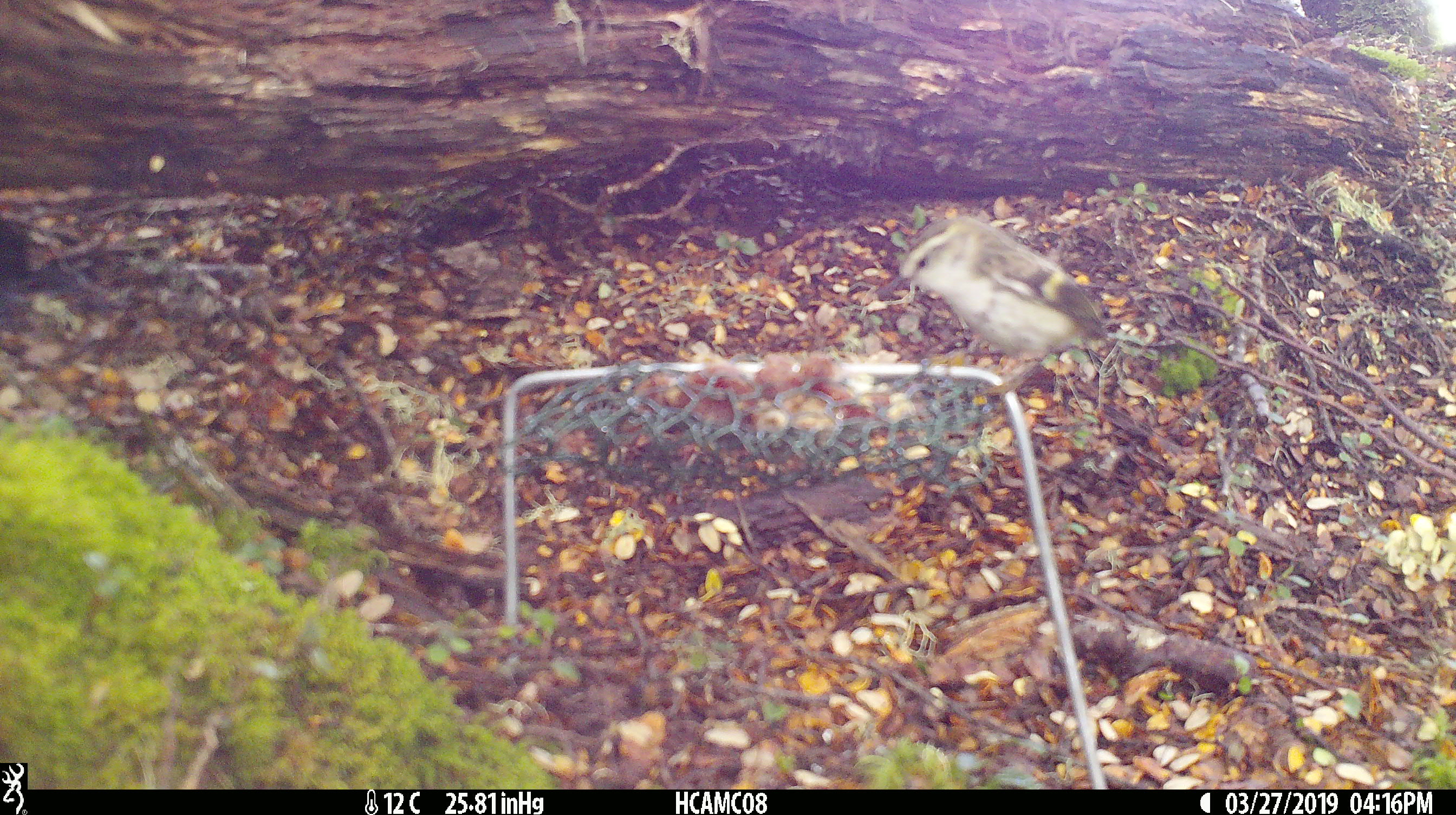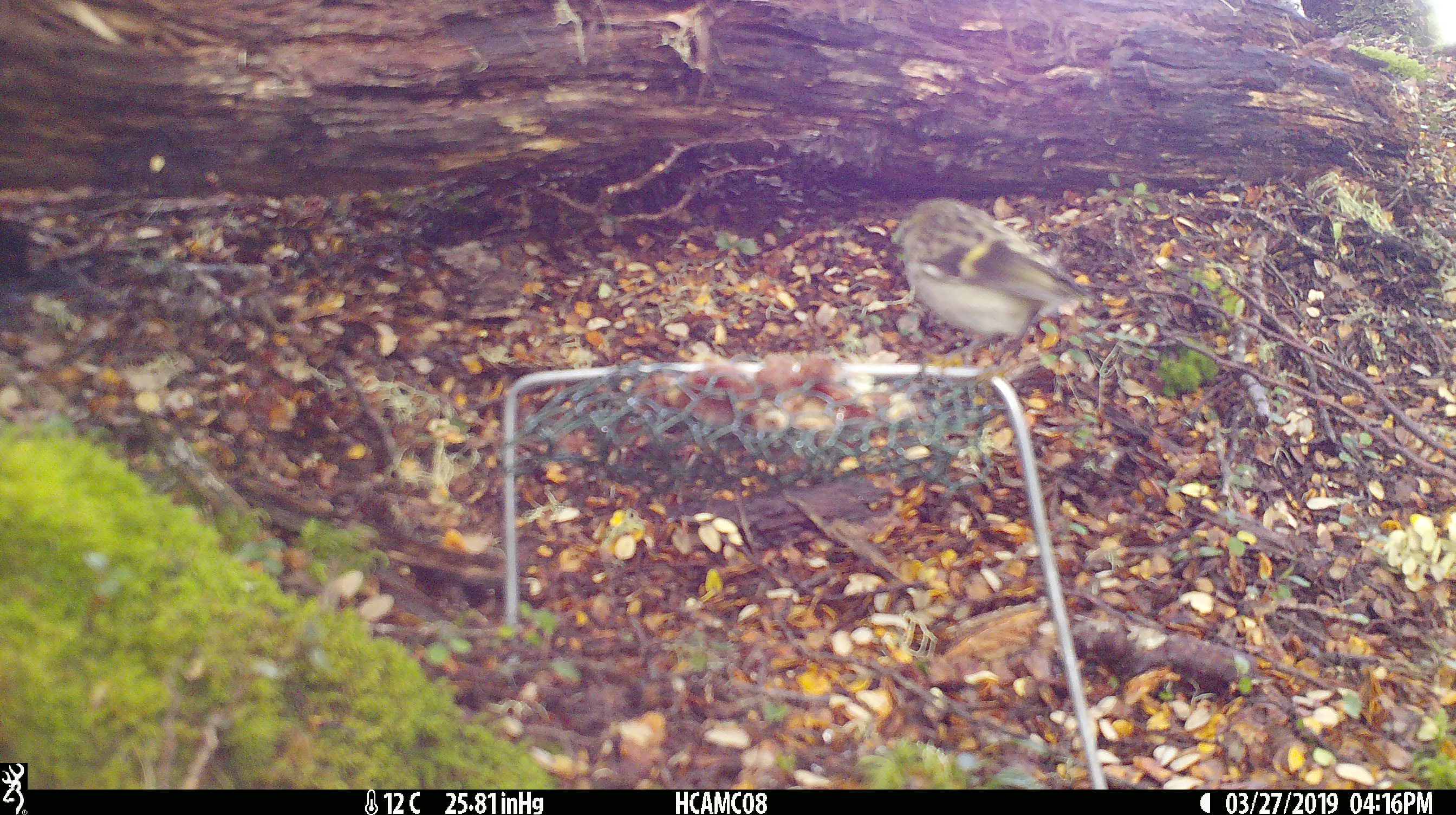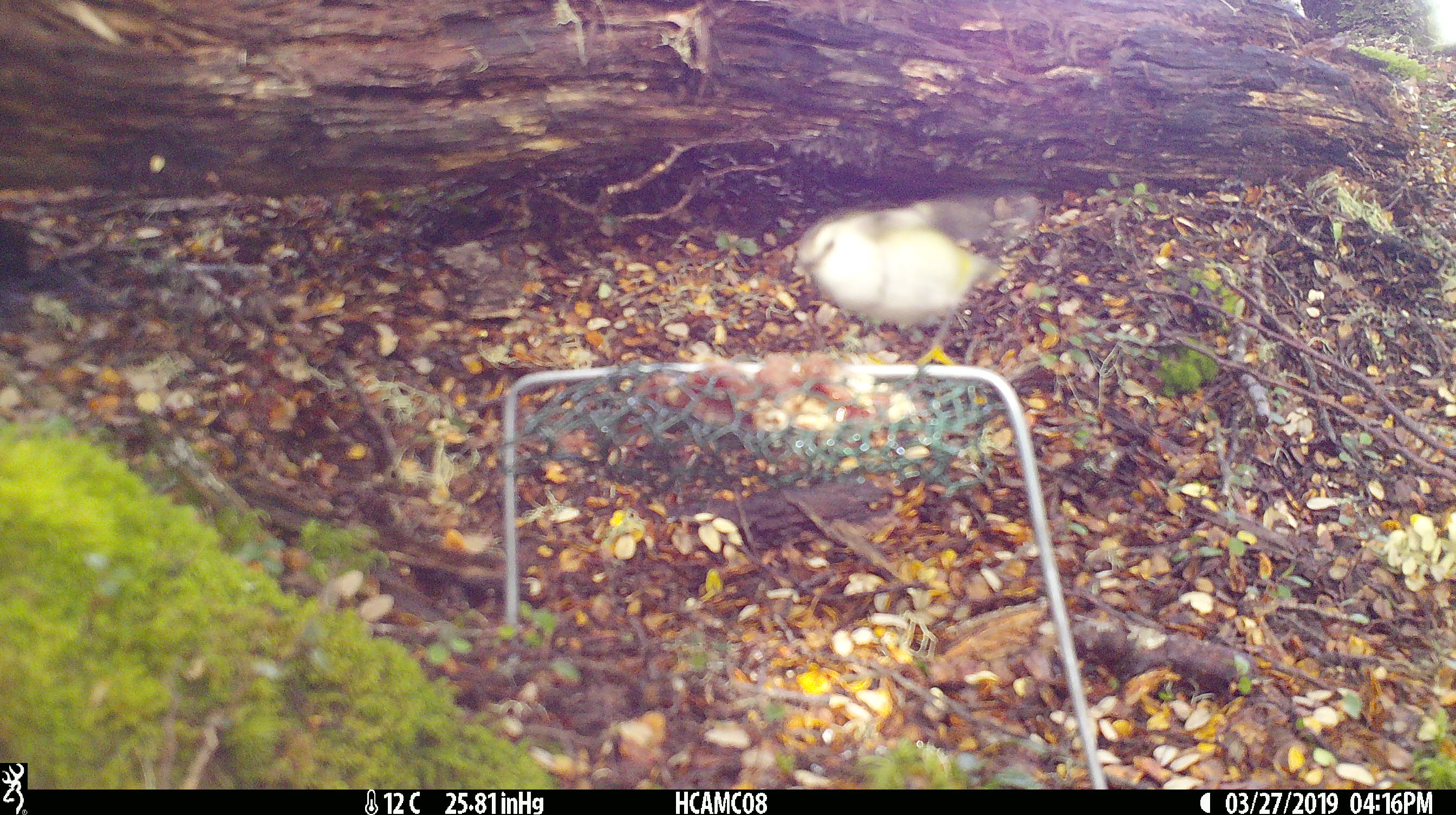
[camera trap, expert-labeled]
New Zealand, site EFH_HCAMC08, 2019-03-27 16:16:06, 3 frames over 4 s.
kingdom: Animalia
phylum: Chordata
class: Aves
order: Passeriformes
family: Acanthisittidae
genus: Acanthisitta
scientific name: Acanthisitta chloris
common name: rifleman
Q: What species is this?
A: Rifleman (Acanthisitta chloris).